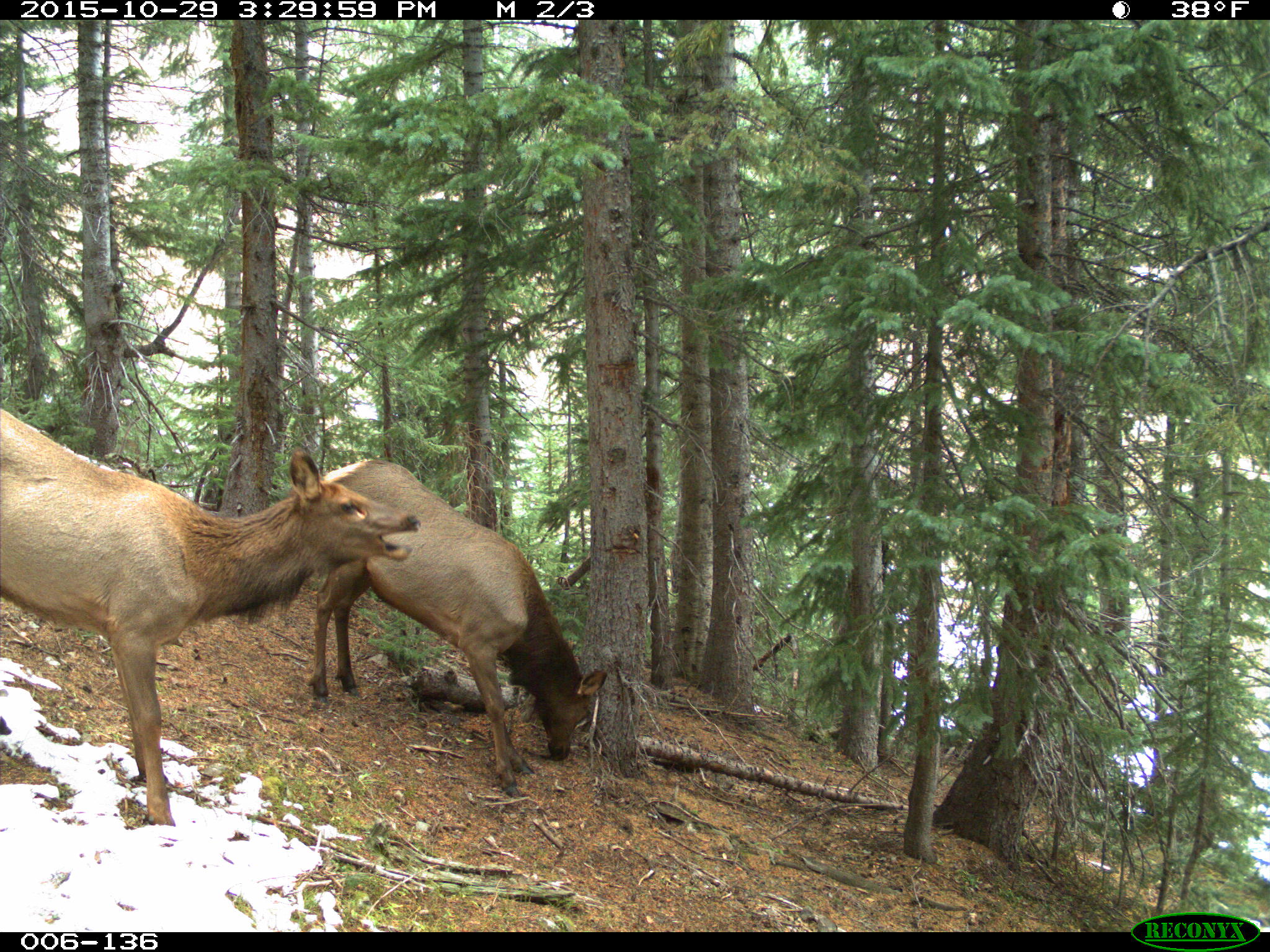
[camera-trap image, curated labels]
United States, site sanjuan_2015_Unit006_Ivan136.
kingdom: Animalia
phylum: Chordata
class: Mammalia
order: Artiodactyla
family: Cervidae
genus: Cervus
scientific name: Cervus elaphus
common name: red deer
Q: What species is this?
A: Cervus elaphus (red deer).